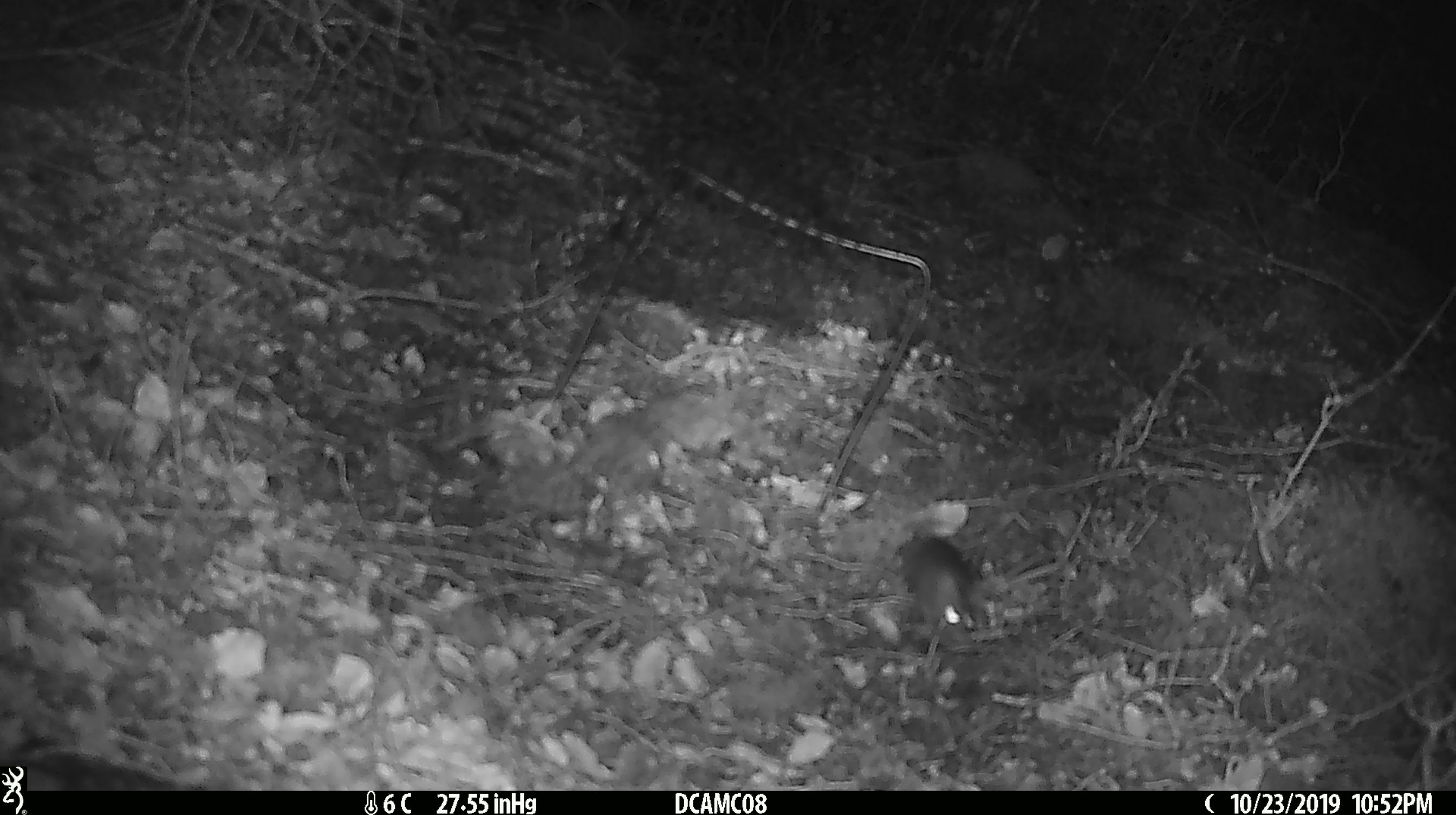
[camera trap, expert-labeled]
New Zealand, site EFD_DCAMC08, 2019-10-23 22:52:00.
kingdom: Animalia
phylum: Chordata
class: Mammalia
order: Rodentia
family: Muridae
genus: Mus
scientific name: Mus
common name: mouse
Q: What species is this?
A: Mouse (Mus).